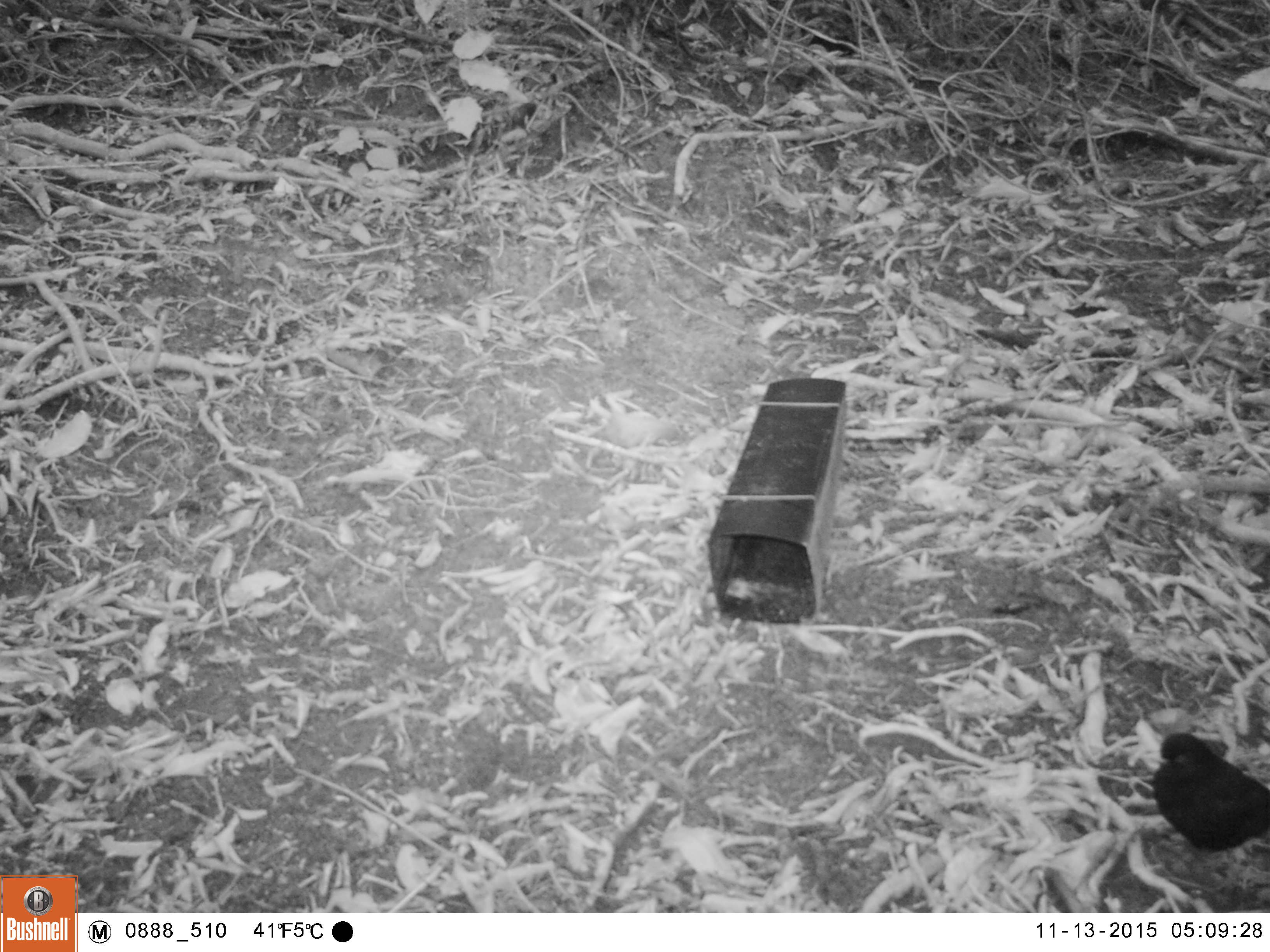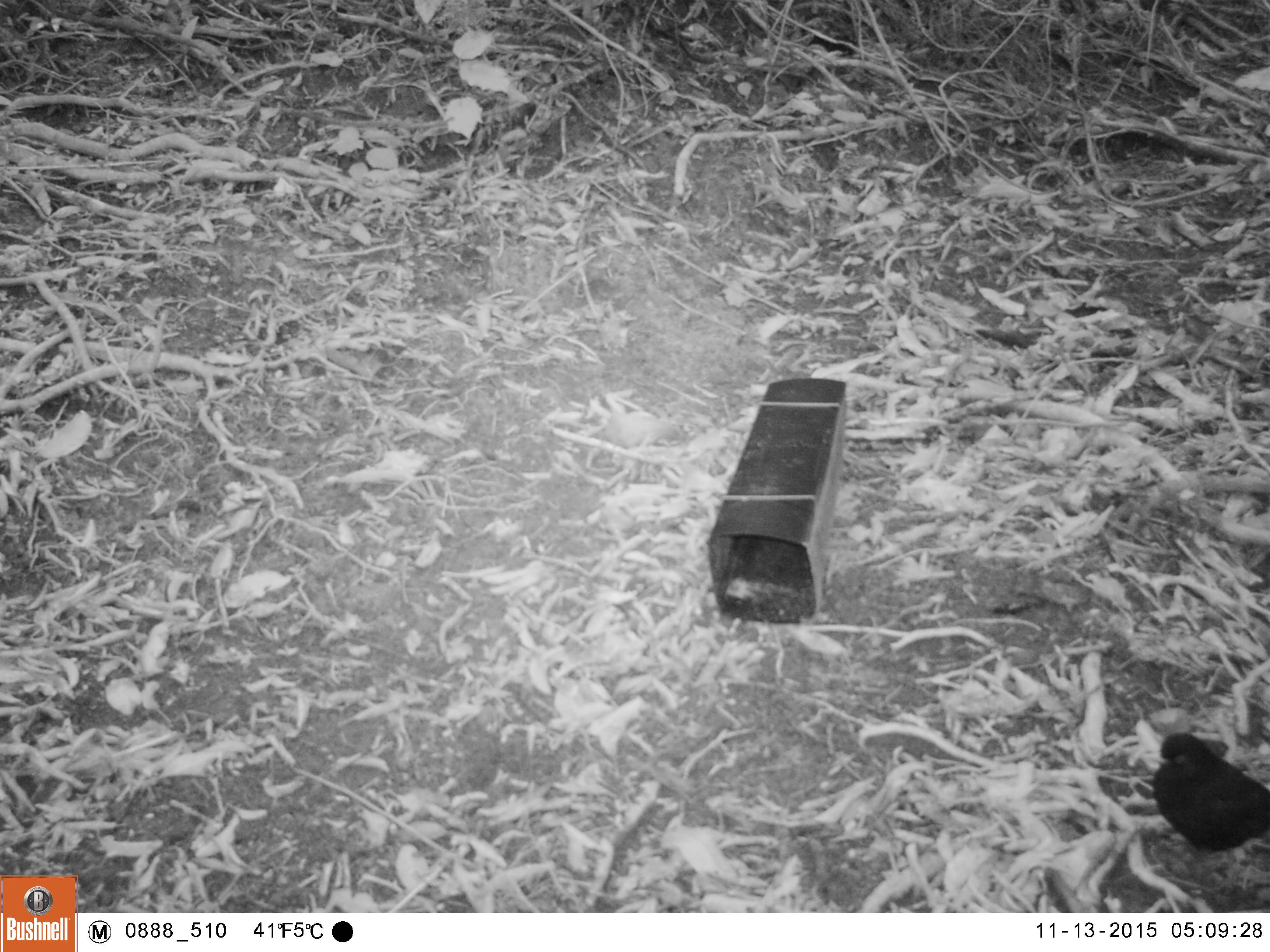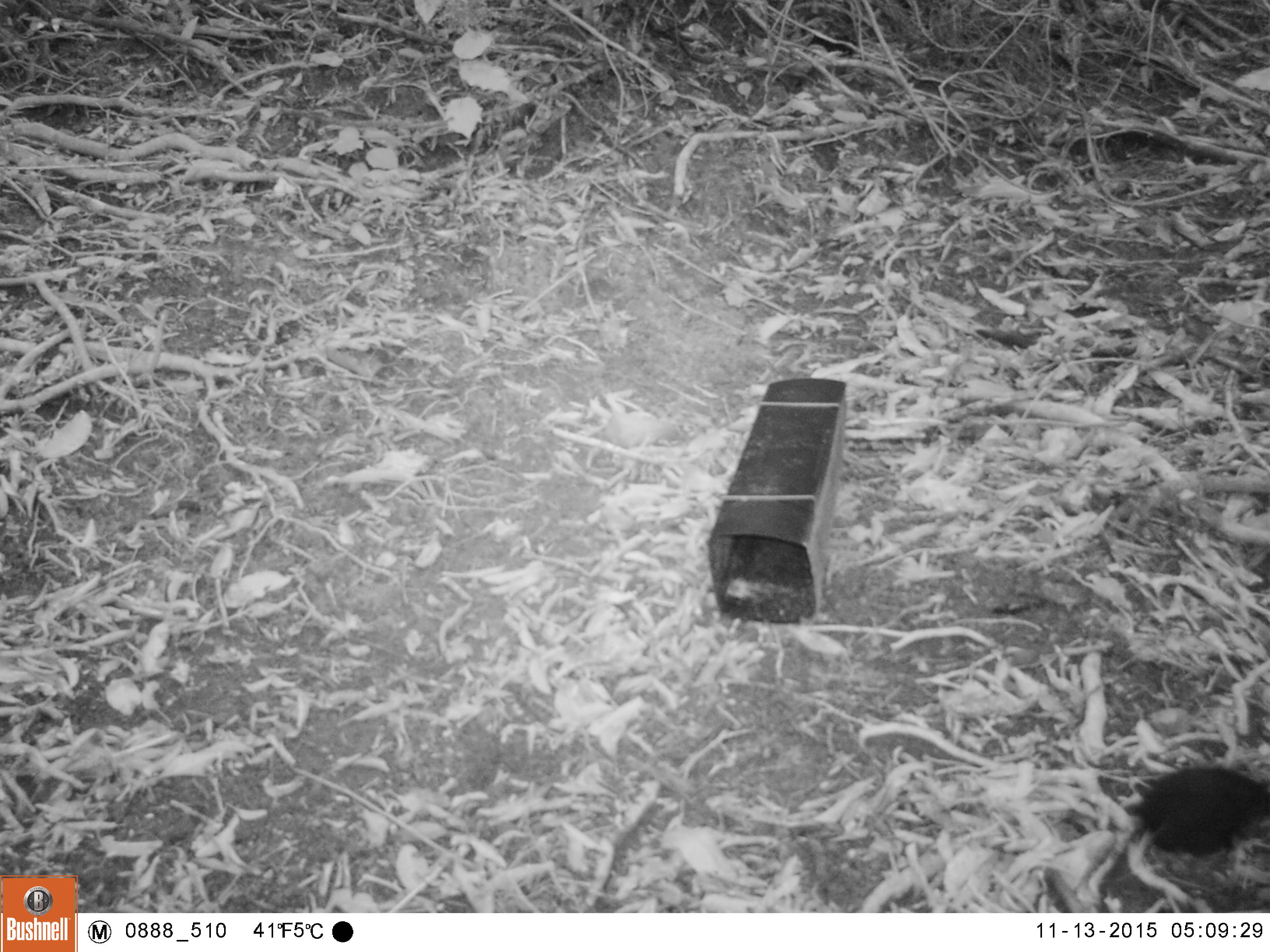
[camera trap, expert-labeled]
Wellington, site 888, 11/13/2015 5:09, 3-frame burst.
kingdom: Animalia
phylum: Chordata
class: Aves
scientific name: Aves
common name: bird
Bird (Aves).